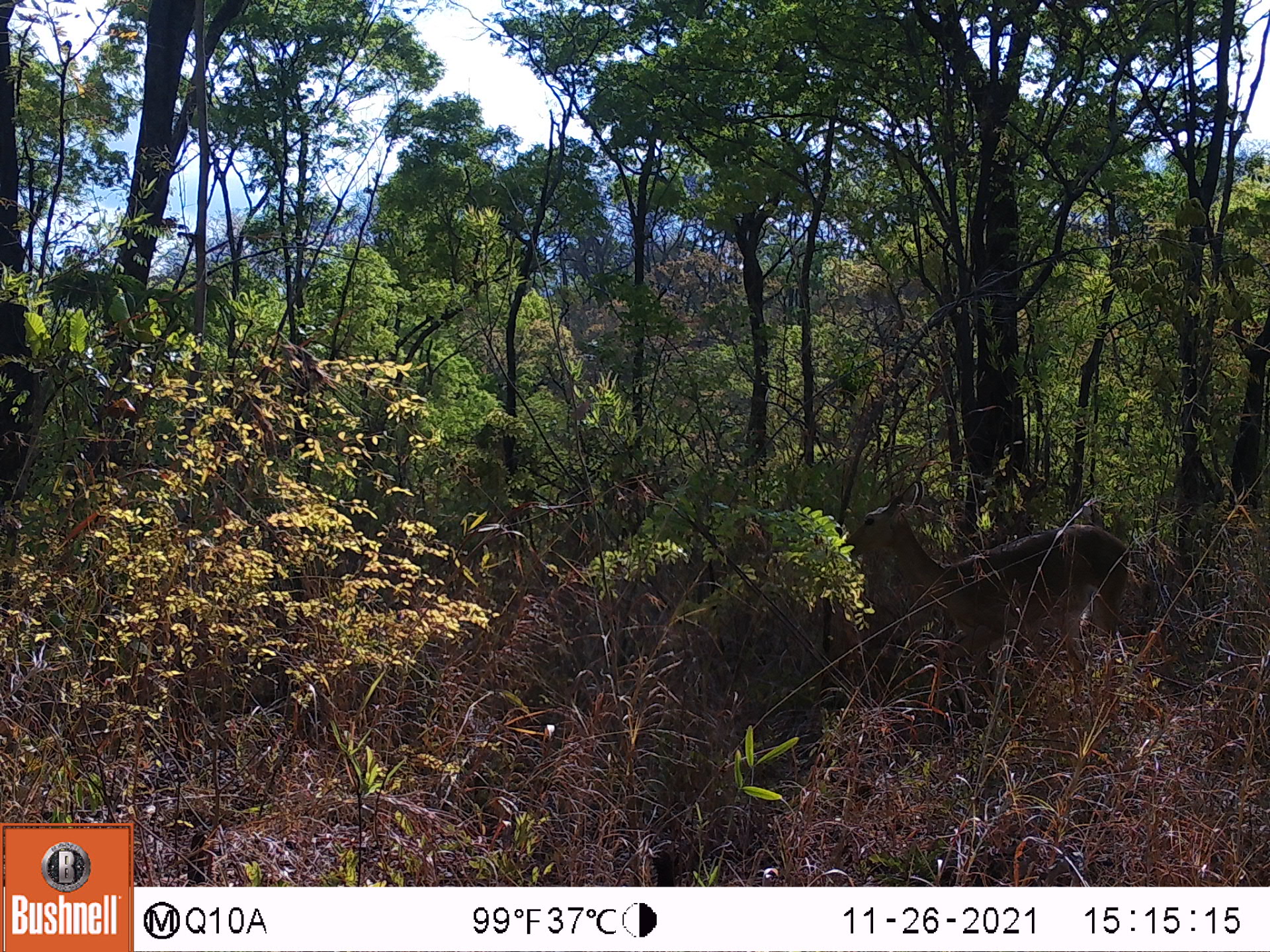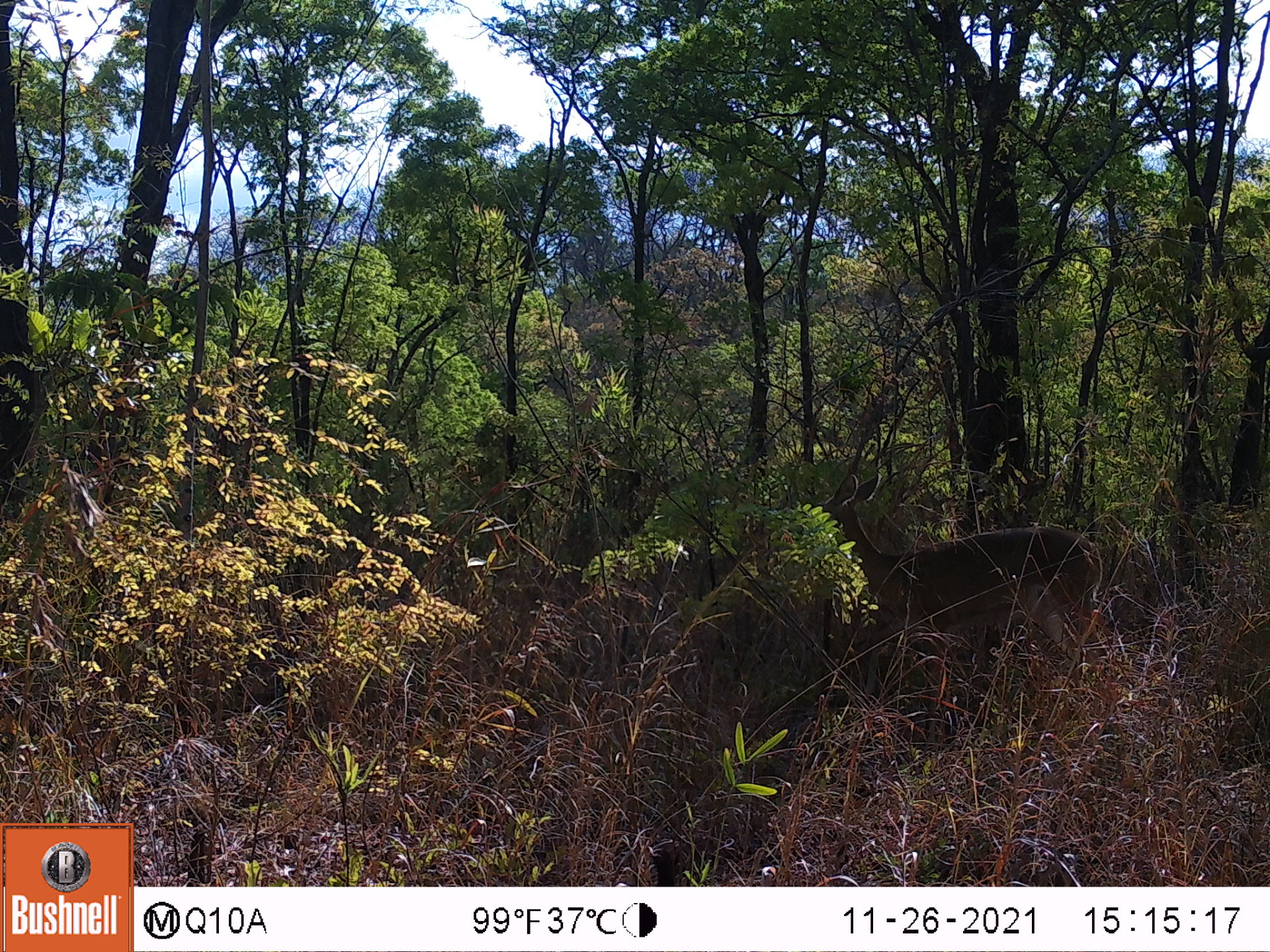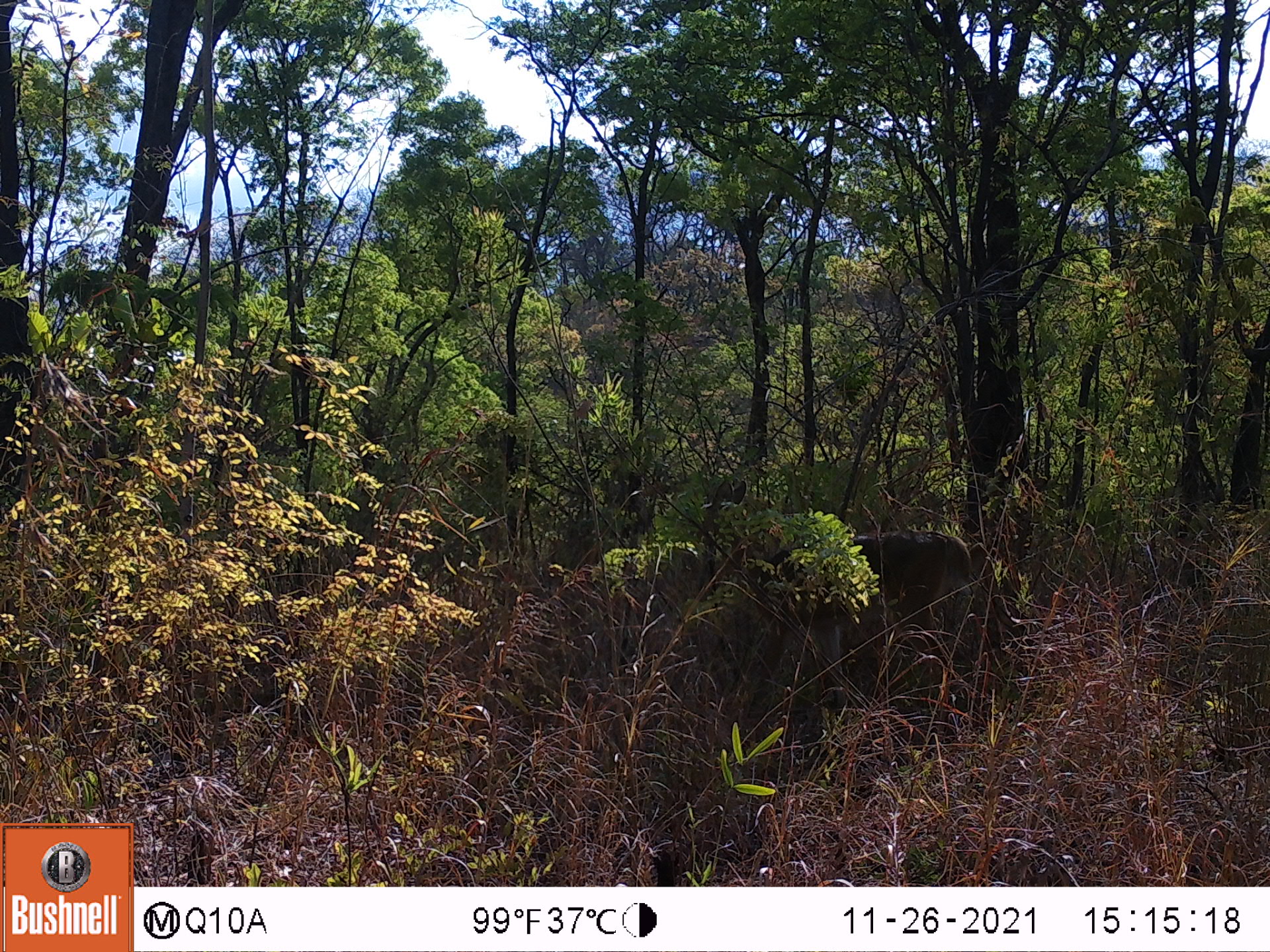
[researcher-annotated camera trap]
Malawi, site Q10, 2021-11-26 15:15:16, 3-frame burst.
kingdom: Animalia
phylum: Chordata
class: Mammalia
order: Artiodactyla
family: Bovidae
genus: Redunca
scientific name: Redunca arundinum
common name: southern reedbuck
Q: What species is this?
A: Southern reedbuck (Redunca arundinum).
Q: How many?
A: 1.